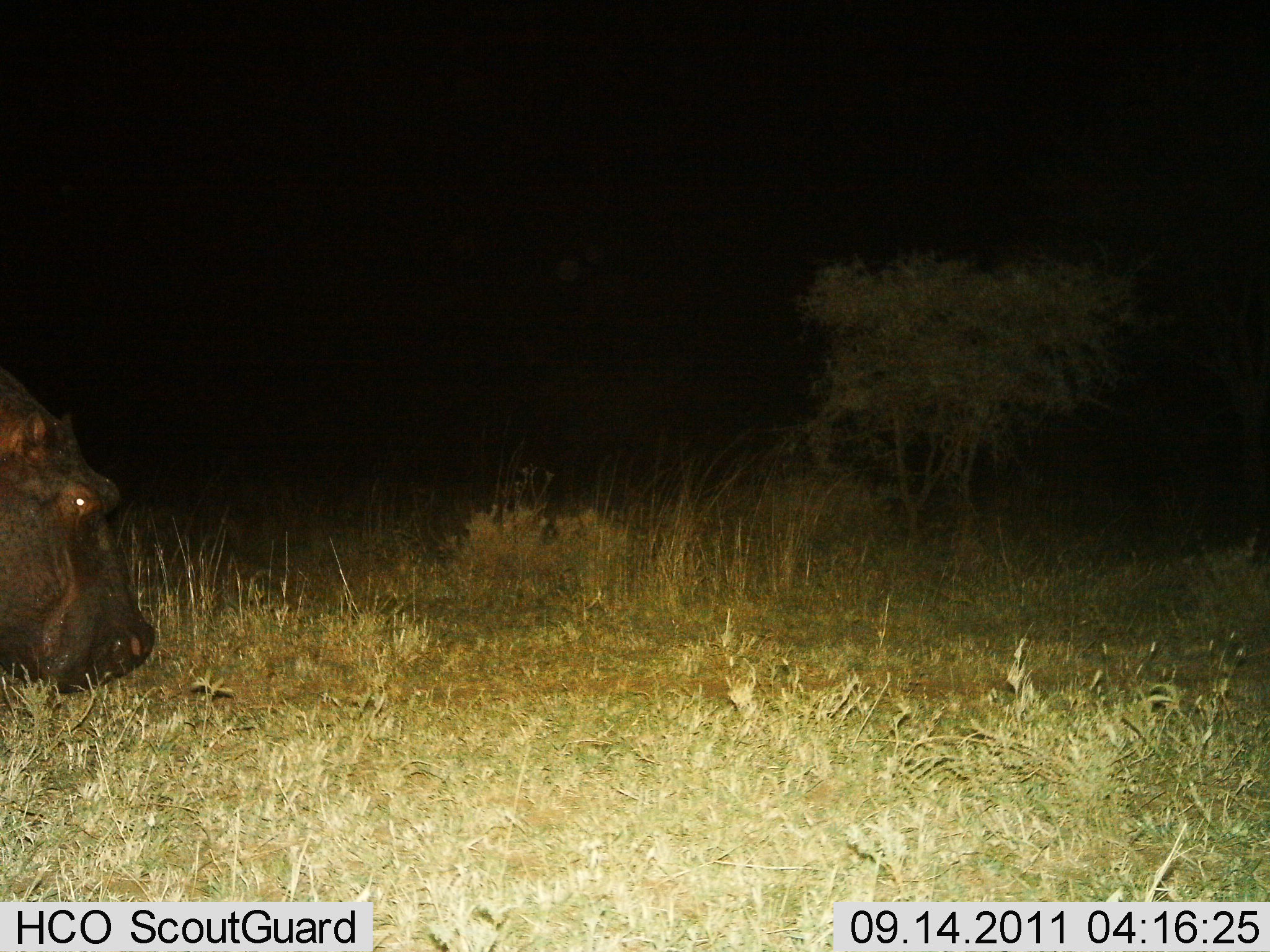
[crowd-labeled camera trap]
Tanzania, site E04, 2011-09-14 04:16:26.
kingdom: Animalia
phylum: Chordata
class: Mammalia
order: Artiodactyla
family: Hippopotamidae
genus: Hippopotamus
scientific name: Hippopotamus amphibius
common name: hippopotamus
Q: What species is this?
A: Hippopotamus (Hippopotamus amphibius).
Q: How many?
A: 1.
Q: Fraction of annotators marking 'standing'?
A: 33%.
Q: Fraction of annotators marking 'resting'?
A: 0%.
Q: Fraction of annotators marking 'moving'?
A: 17%.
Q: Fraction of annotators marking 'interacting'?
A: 0%.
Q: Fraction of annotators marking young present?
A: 0%.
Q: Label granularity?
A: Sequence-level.